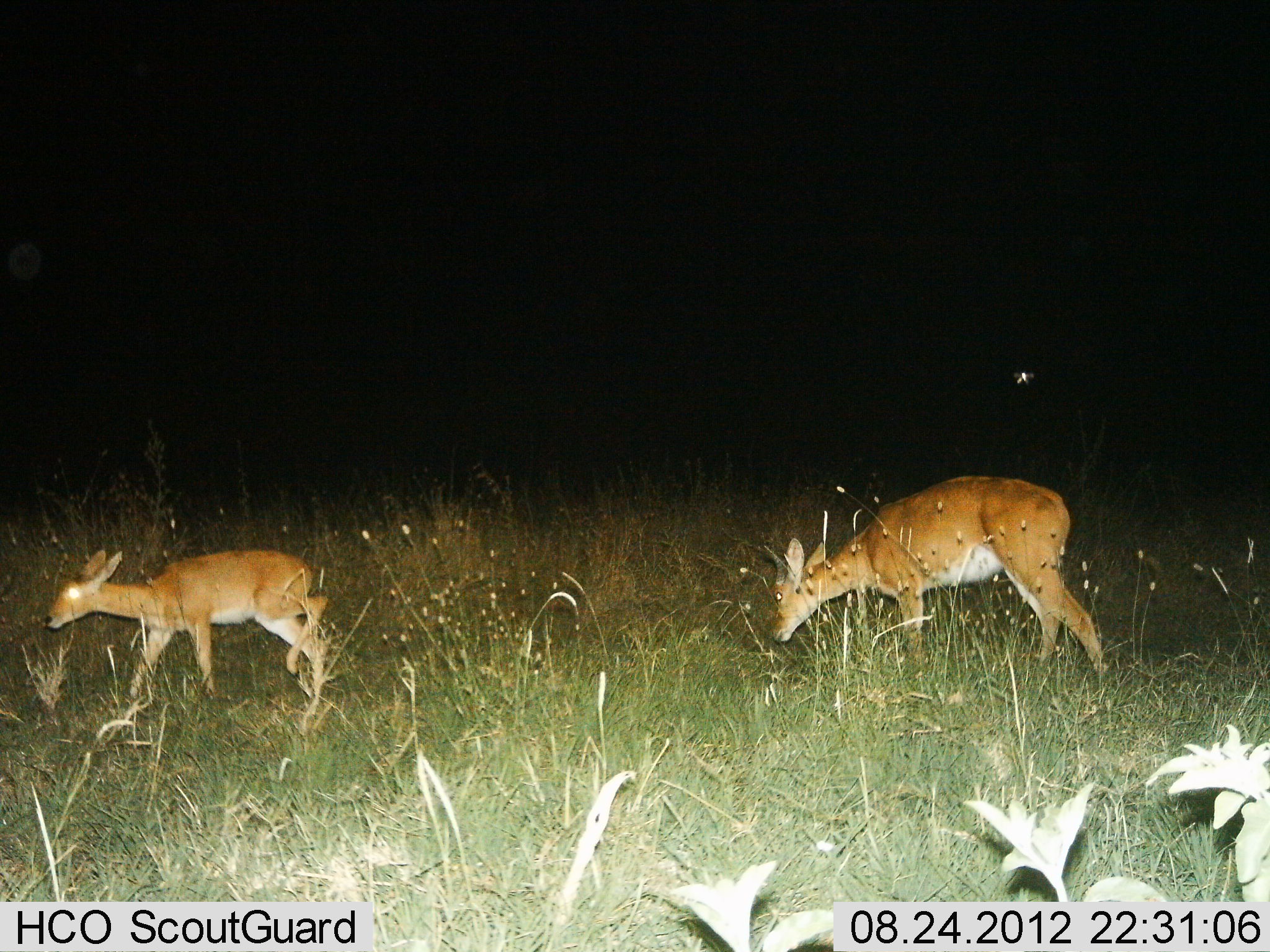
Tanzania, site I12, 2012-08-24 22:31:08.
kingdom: Animalia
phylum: Chordata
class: Mammalia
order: Artiodactyla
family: Bovidae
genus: Redunca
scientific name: Redunca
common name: reedbuck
Reedbuck (Redunca), count 2. Behavior (volunteer vote fractions): standing 20%, resting 0%, moving 70%, interacting 0%. Young present (vote fraction): 30%. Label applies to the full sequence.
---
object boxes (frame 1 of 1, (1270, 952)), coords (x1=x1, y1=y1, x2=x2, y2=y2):
animal: (x1=763, y1=475, x2=1110, y2=677); (x1=43, y1=549, x2=333, y2=711)